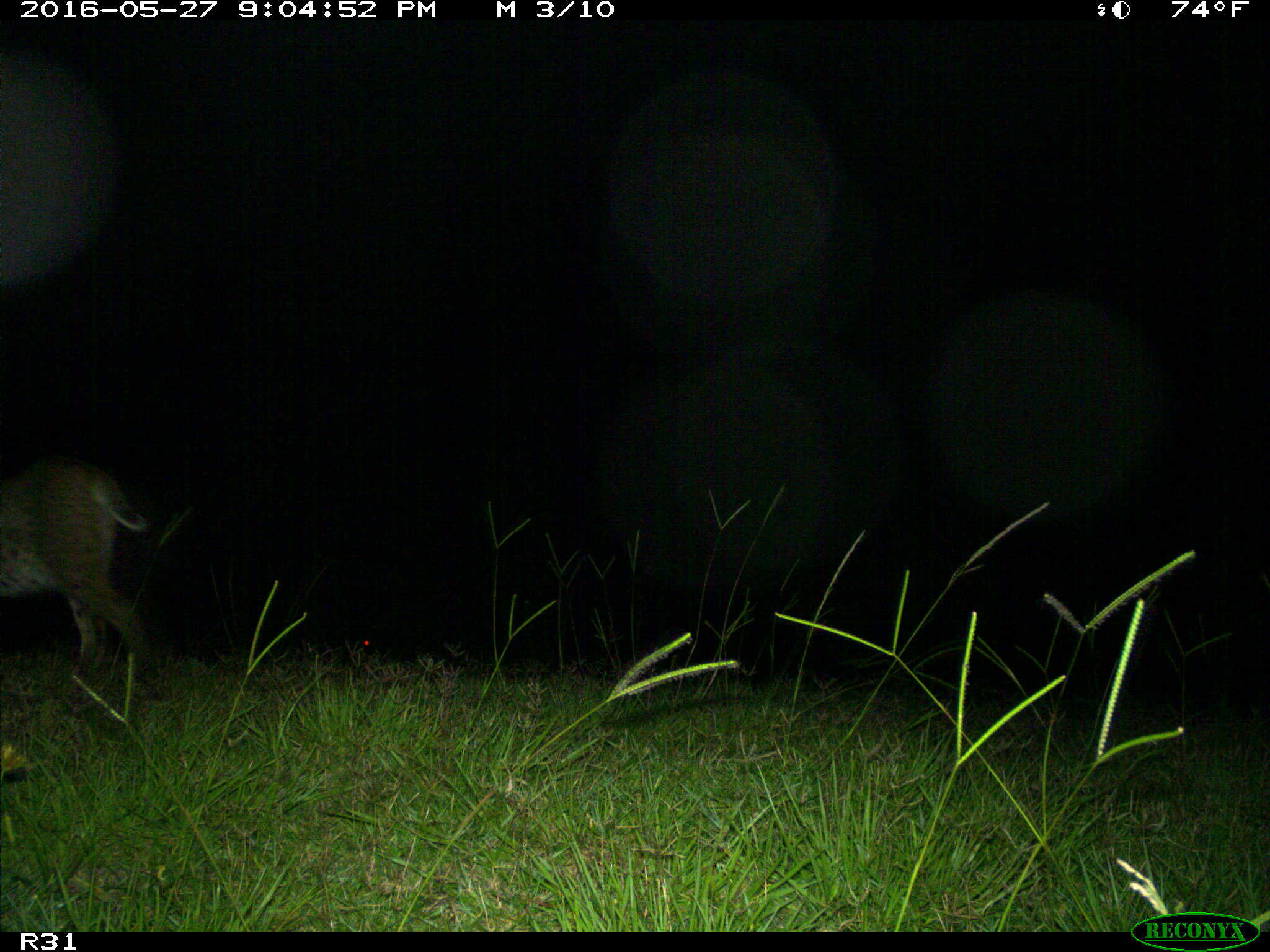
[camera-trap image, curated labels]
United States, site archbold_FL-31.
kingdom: Animalia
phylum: Chordata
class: Mammalia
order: Carnivora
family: Felidae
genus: Lynx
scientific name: Lynx rufus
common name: bobcat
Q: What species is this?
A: Lynx rufus (bobcat).